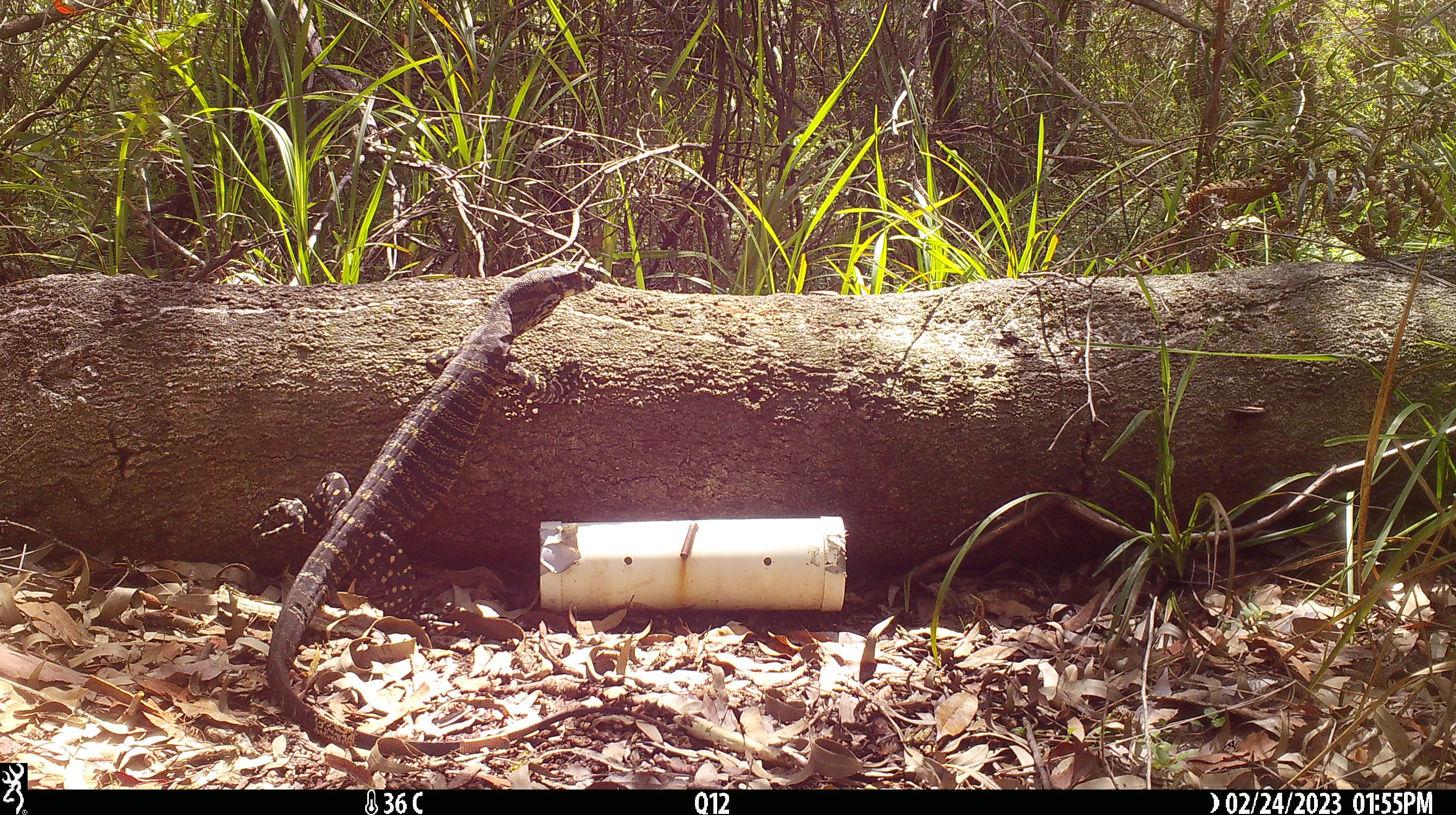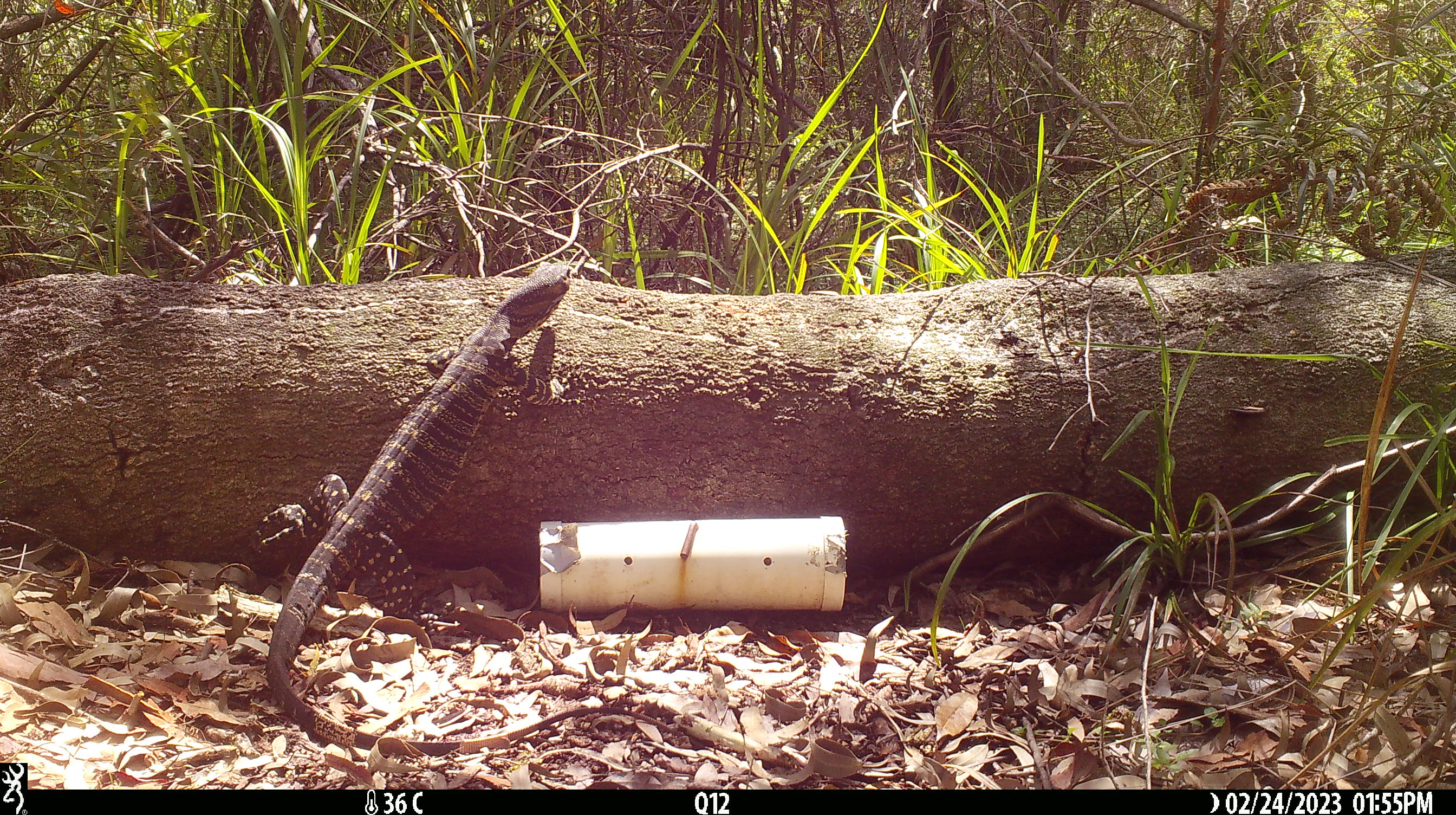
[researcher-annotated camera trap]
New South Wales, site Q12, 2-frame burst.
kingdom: Animalia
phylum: Chordata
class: Reptilia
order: Squamata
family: Varanidae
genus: Varanus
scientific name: Varanus varius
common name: lace monitor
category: goanna